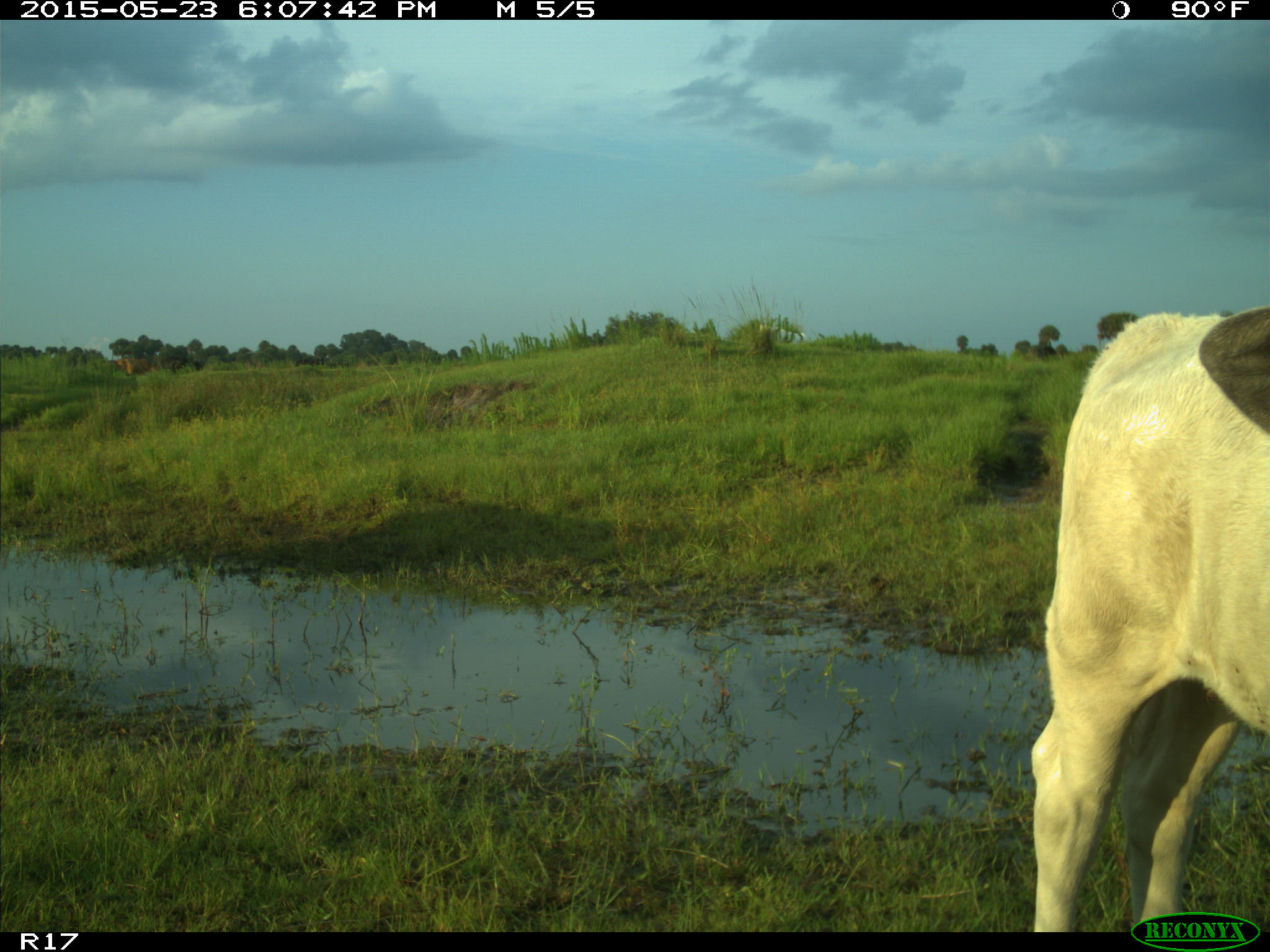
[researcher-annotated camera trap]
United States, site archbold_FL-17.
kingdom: Animalia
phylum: Chordata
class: Mammalia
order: Artiodactyla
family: Bovidae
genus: Bos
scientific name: Bos taurus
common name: domestic cow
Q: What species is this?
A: Bos taurus (domestic cow).